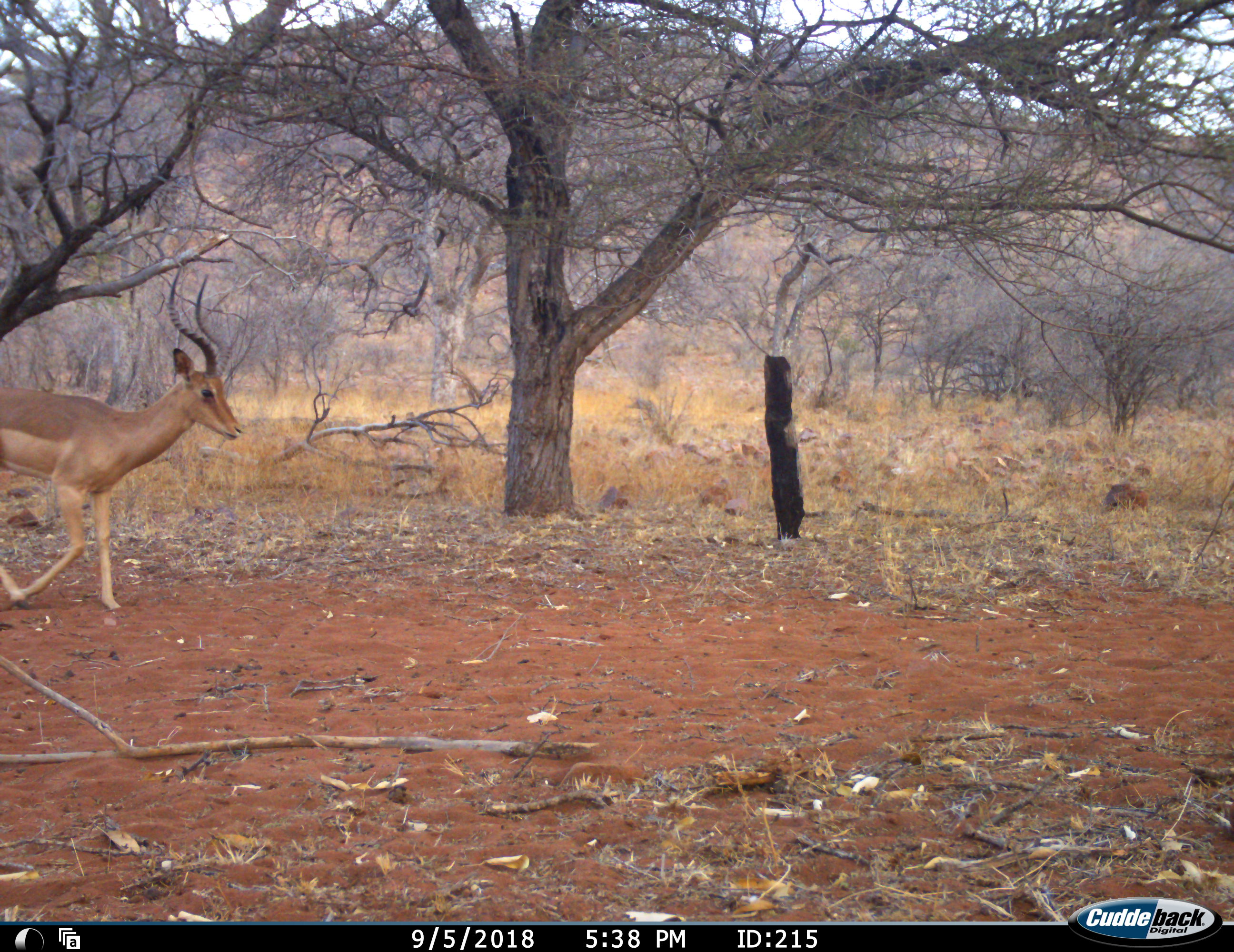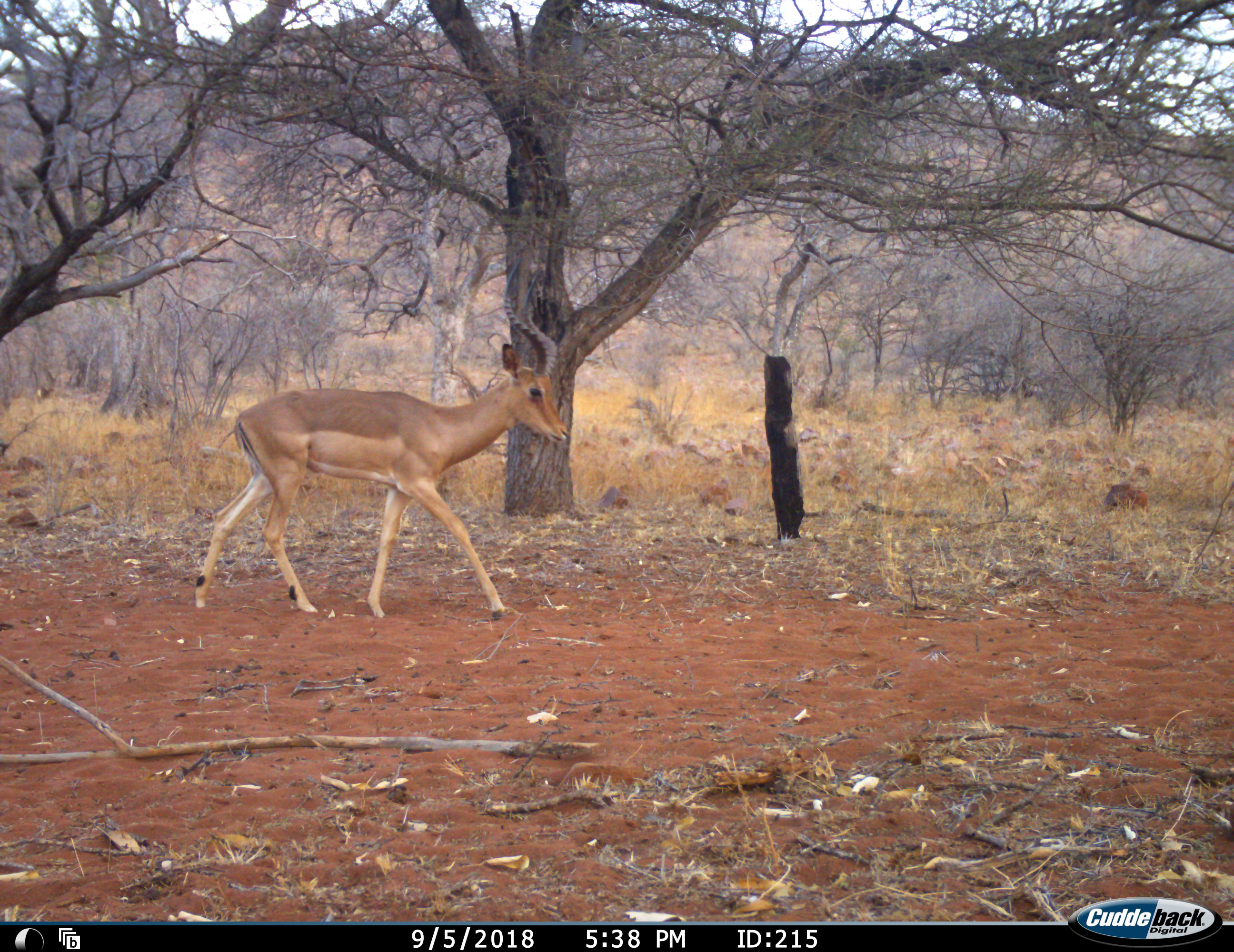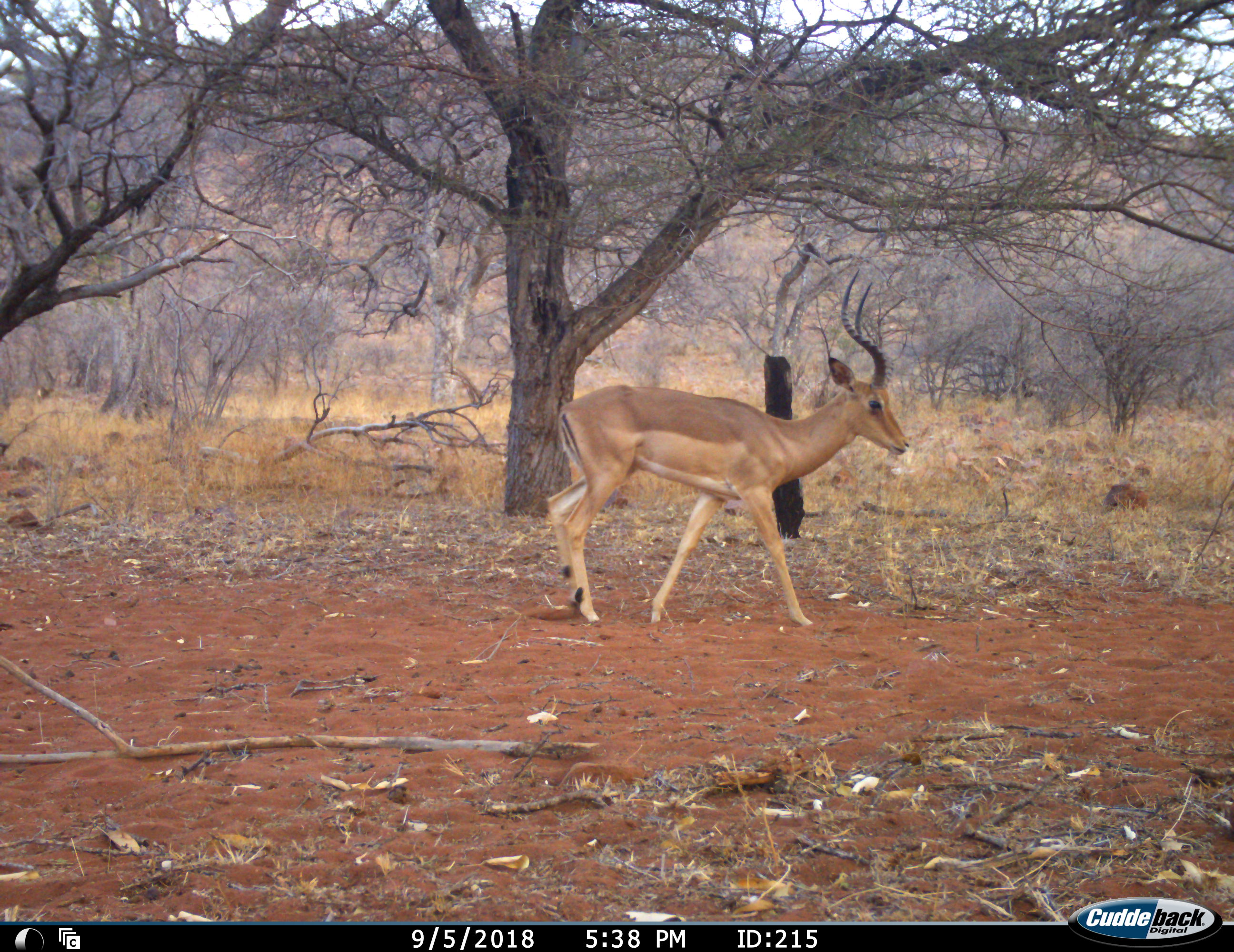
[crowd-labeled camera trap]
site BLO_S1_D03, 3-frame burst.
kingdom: Animalia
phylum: Chordata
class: Mammalia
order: Artiodactyla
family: Bovidae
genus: Aepyceros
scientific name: Aepyceros melampus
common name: impala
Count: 1.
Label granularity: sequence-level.